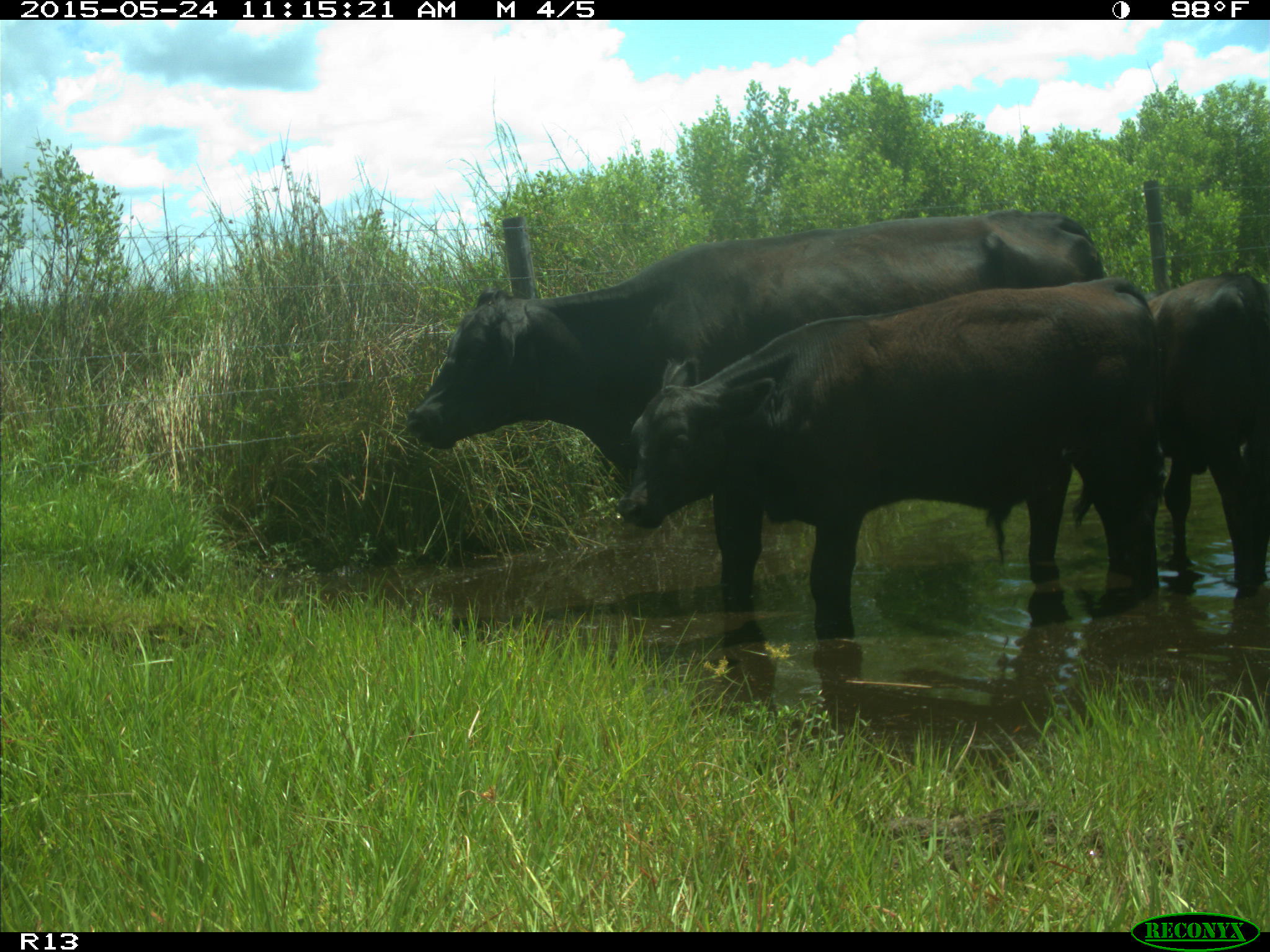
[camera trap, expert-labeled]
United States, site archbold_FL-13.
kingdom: Animalia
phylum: Chordata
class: Mammalia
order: Artiodactyla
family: Bovidae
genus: Bos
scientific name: Bos taurus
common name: domestic cow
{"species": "Bos taurus (domestic cow)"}